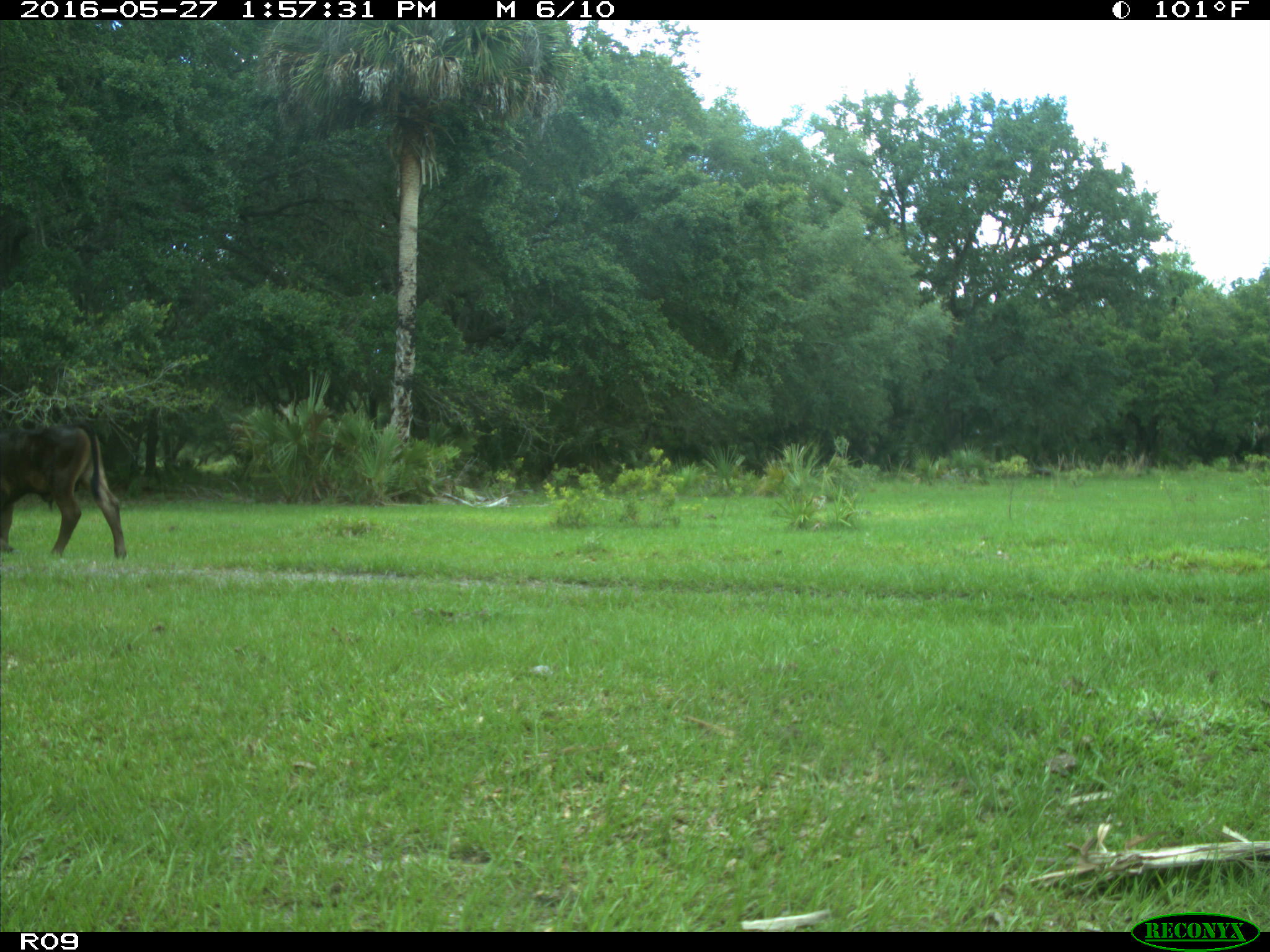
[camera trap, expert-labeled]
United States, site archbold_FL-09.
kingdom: Animalia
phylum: Chordata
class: Mammalia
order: Artiodactyla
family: Bovidae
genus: Bos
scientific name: Bos taurus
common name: domestic cow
Bos taurus (domestic cow).